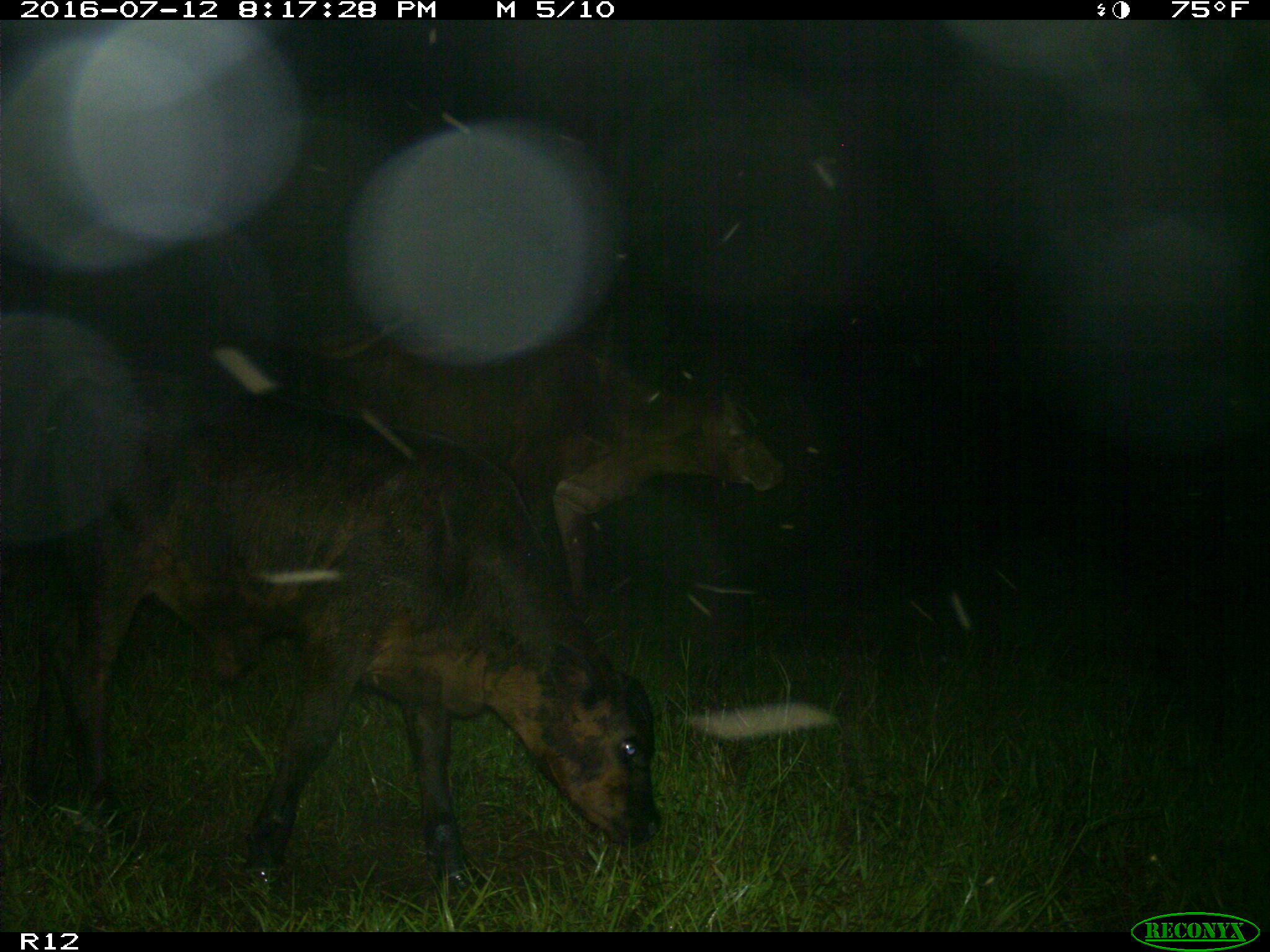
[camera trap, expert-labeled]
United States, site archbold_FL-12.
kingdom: Animalia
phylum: Chordata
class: Mammalia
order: Artiodactyla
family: Bovidae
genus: Bos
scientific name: Bos taurus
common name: domestic cow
Bos taurus (domestic cow).